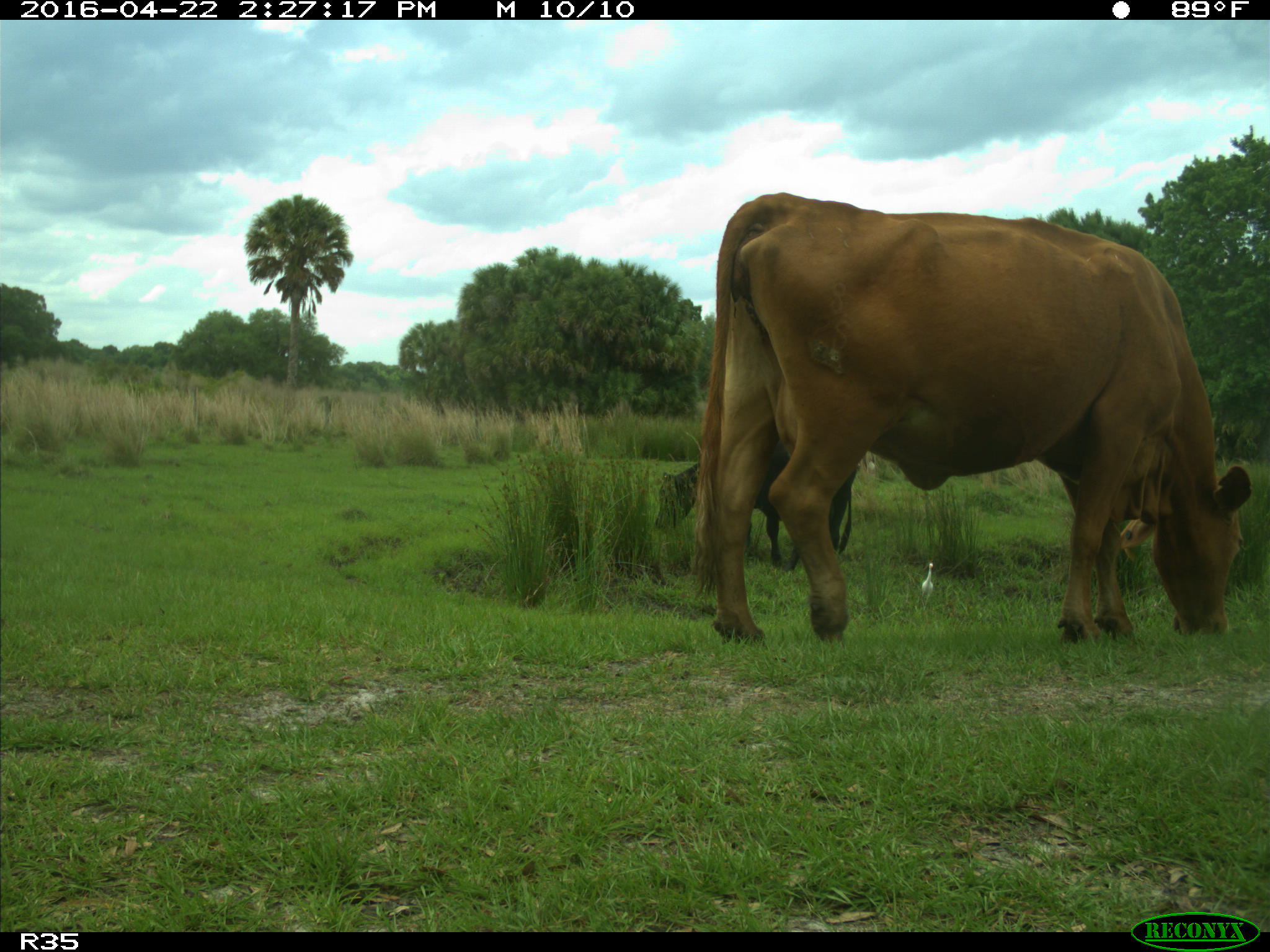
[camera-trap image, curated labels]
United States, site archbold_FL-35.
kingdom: Animalia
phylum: Chordata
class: Mammalia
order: Artiodactyla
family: Bovidae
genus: Bos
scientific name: Bos taurus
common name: domestic cow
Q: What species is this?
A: Bos taurus (domestic cow).